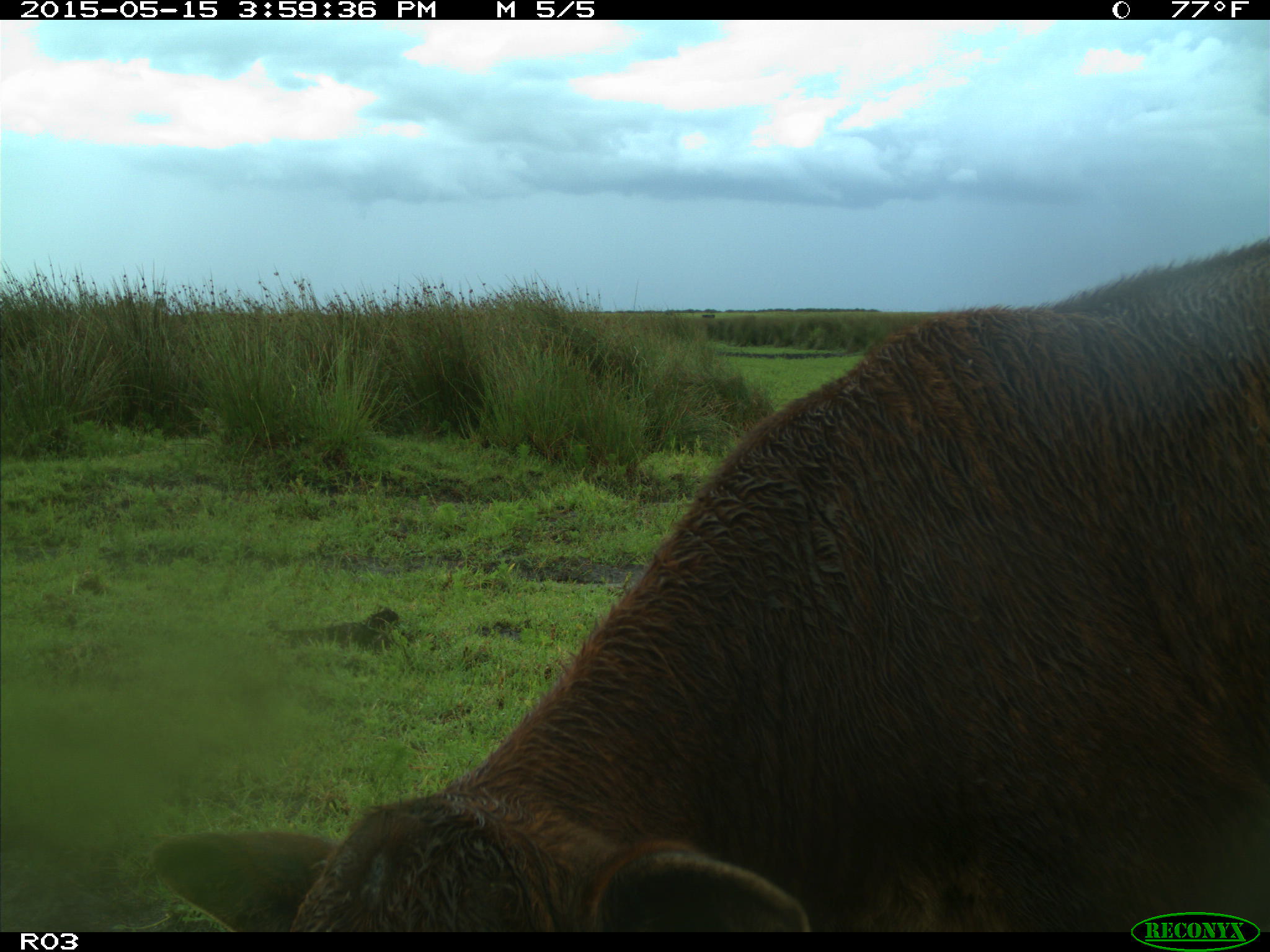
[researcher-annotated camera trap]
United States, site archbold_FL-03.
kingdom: Animalia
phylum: Chordata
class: Mammalia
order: Artiodactyla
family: Bovidae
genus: Bos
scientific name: Bos taurus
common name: domestic cow